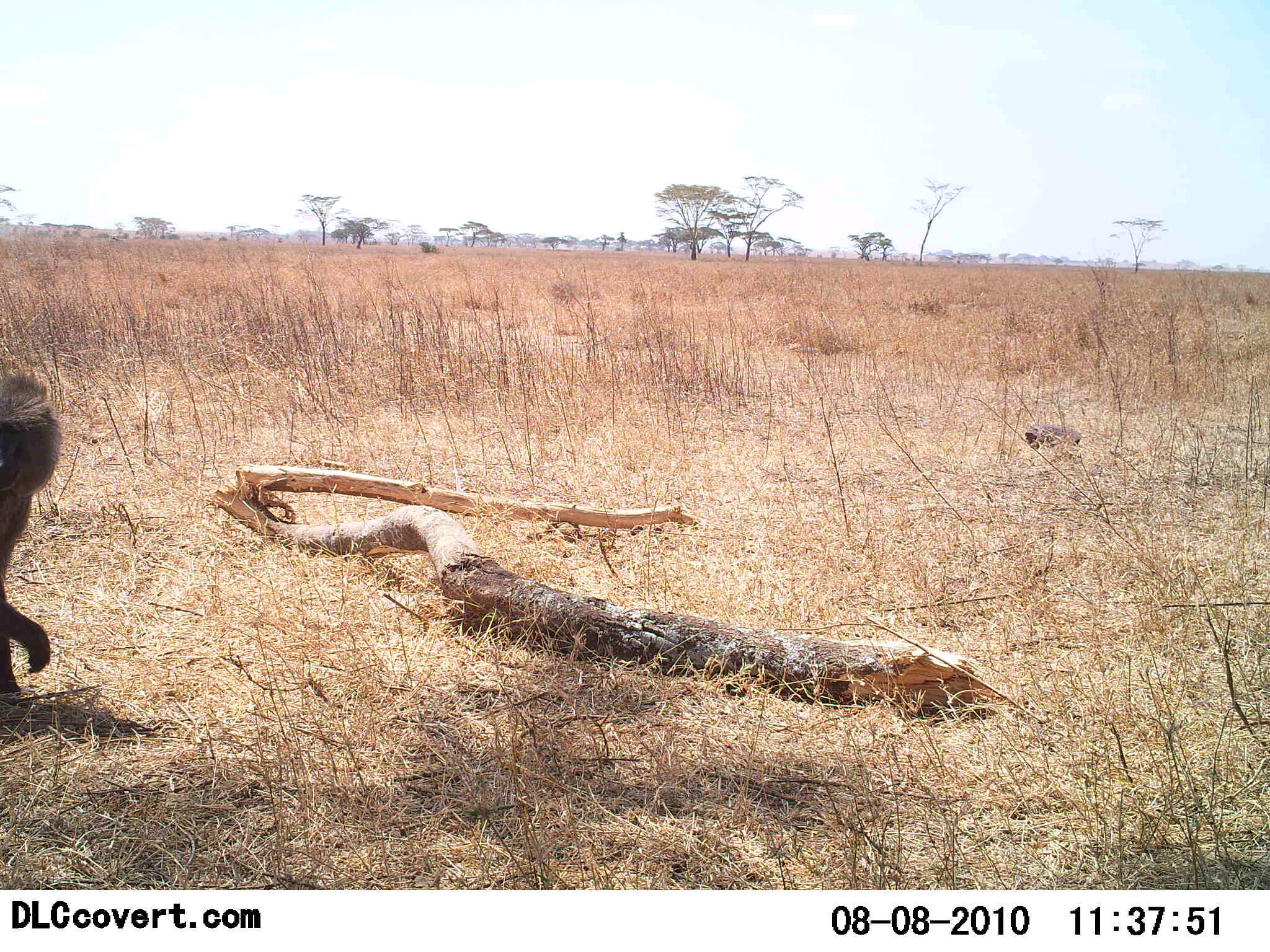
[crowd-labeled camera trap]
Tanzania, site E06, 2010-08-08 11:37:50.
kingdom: Animalia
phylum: Chordata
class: Mammalia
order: Primates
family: Cercopithecidae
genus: Papio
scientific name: Papio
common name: baboon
Baboon (Papio), count 1. Behavior (volunteer vote fractions): standing 45%, resting 18%, moving 36%, interacting 0%. Young present (vote fraction): 0%. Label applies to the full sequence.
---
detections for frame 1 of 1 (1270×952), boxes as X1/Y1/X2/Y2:
animal: 0/374/63/695